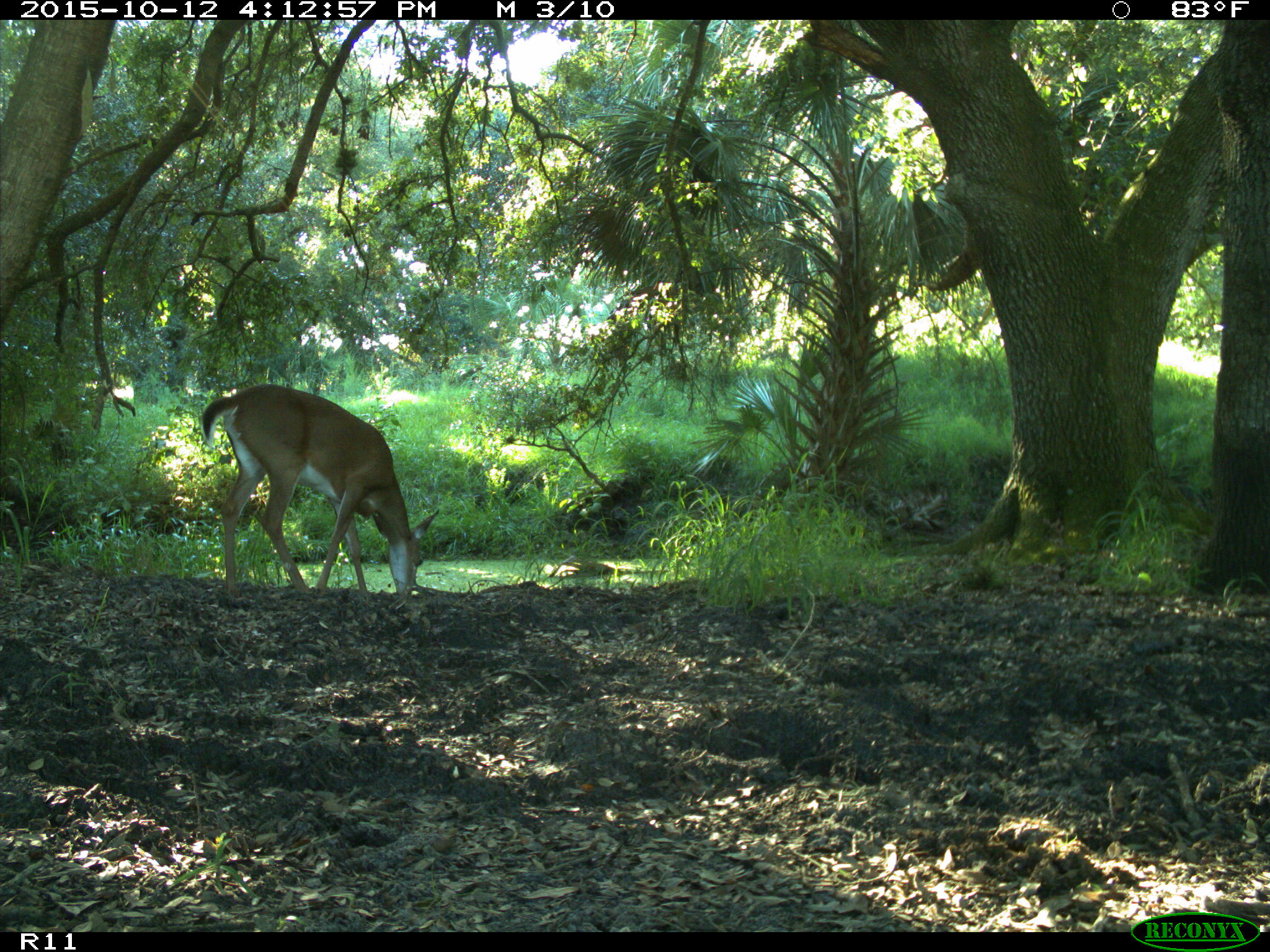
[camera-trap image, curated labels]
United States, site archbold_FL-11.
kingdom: Animalia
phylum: Chordata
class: Mammalia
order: Artiodactyla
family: Cervidae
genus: Odocoileus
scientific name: Odocoileus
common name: deer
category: unidentified deer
Unidentified deer (deer) (Odocoileus).